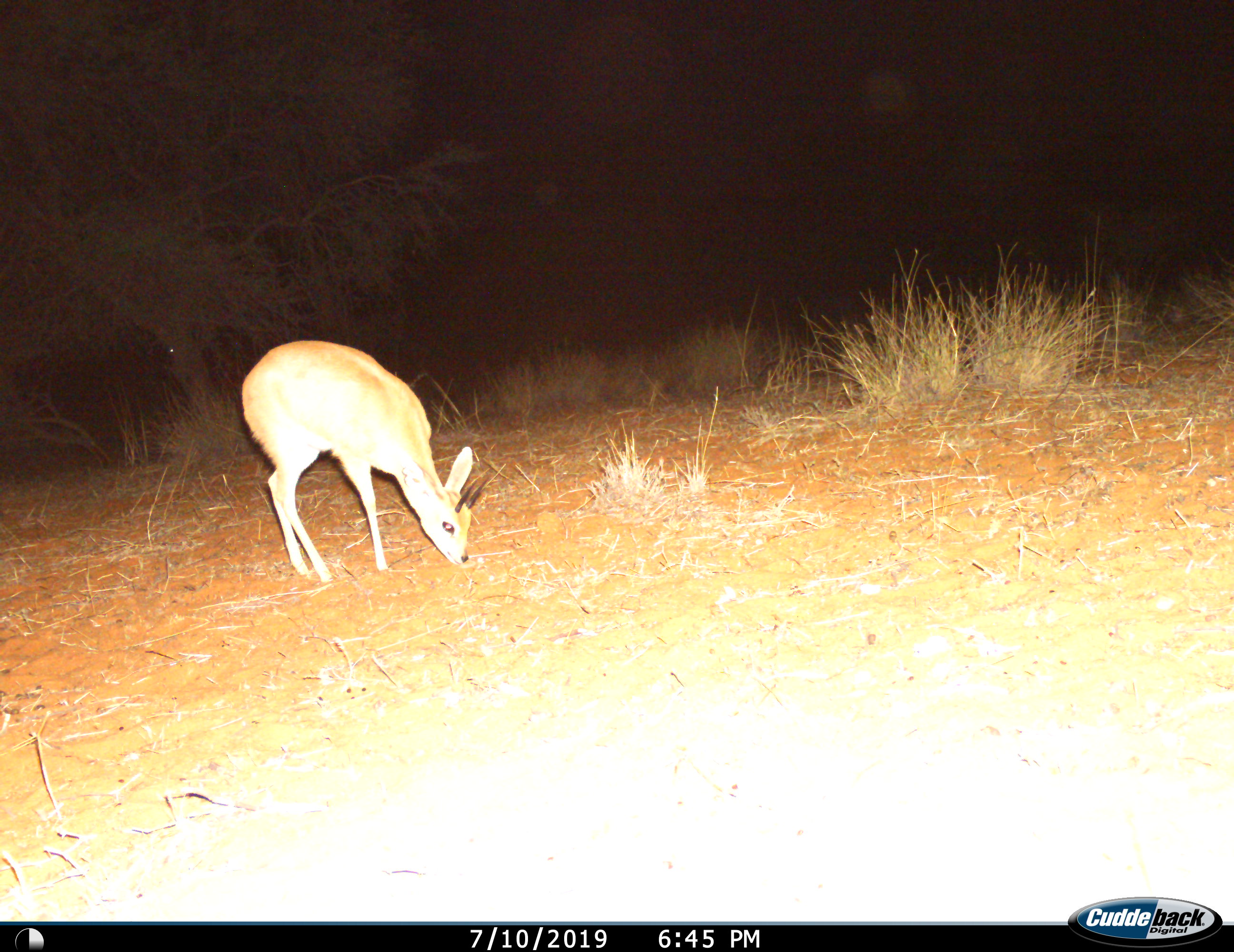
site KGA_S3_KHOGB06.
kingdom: Animalia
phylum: Chordata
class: Mammalia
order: Artiodactyla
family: Bovidae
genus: Raphicerus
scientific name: Raphicerus campestris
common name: steenbok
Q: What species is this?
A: Steenbok (Raphicerus campestris).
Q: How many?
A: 1.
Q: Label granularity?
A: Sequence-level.